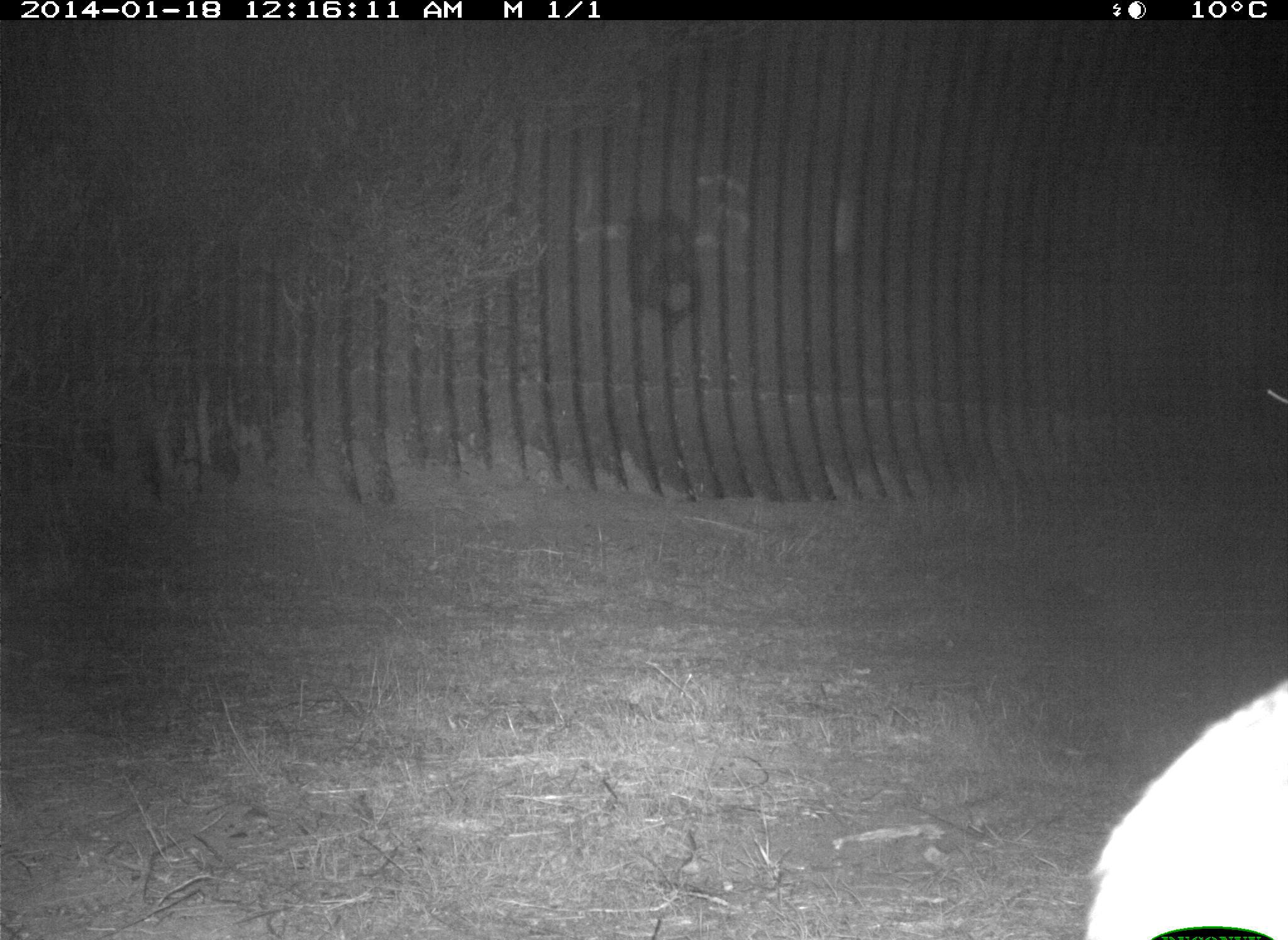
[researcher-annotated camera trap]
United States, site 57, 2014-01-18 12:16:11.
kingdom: Animalia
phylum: Chordata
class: Mammalia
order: Carnivora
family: Felidae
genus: Lynx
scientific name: Lynx rufus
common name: bobcat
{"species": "bobcat (Lynx rufus)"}